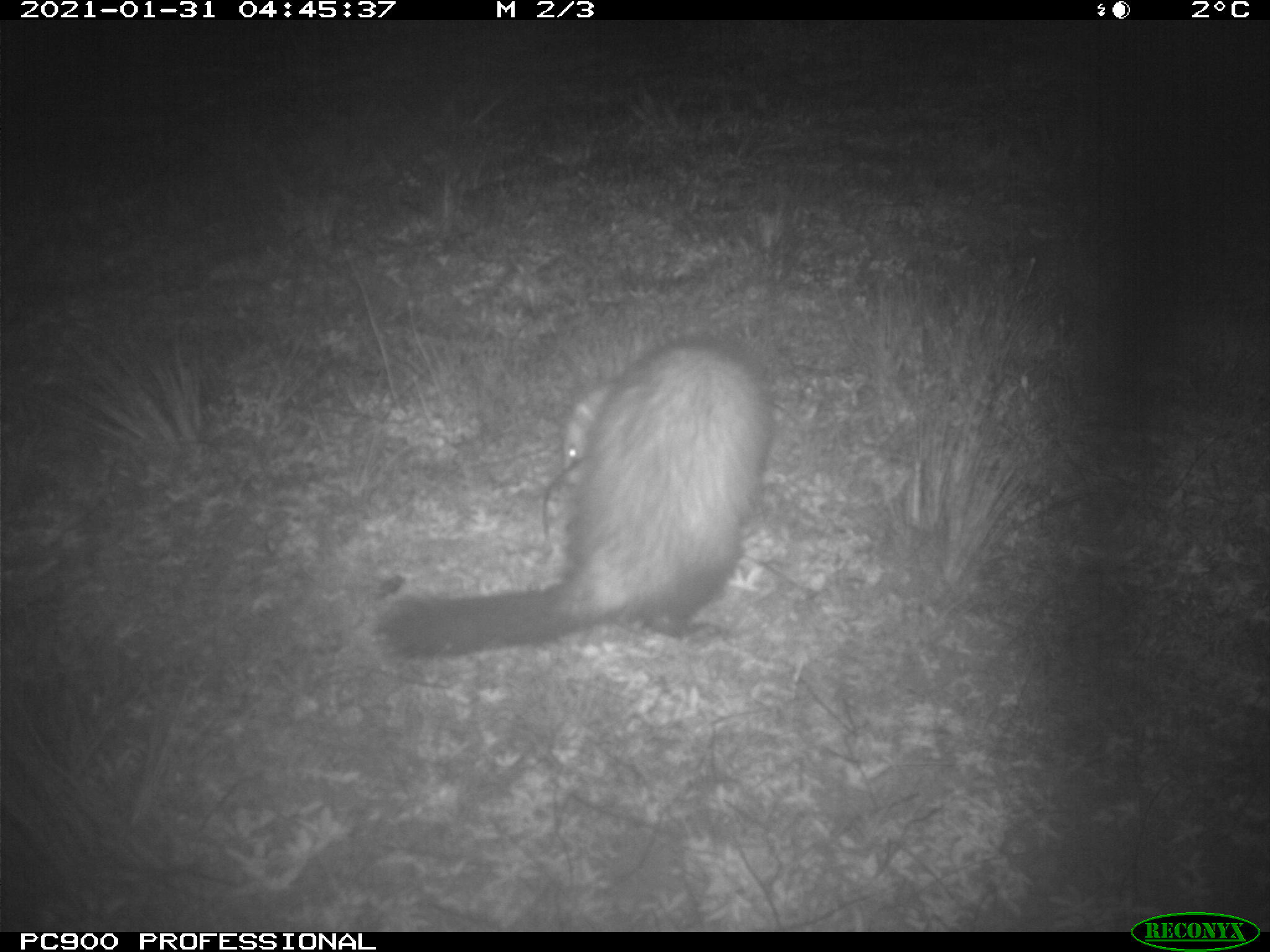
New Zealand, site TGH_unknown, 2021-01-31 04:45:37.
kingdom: Animalia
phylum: Chordata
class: Mammalia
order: Carnivora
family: Mustelidae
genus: Mustela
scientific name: Mustela furo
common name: ferret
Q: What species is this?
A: Ferret (Mustela furo).